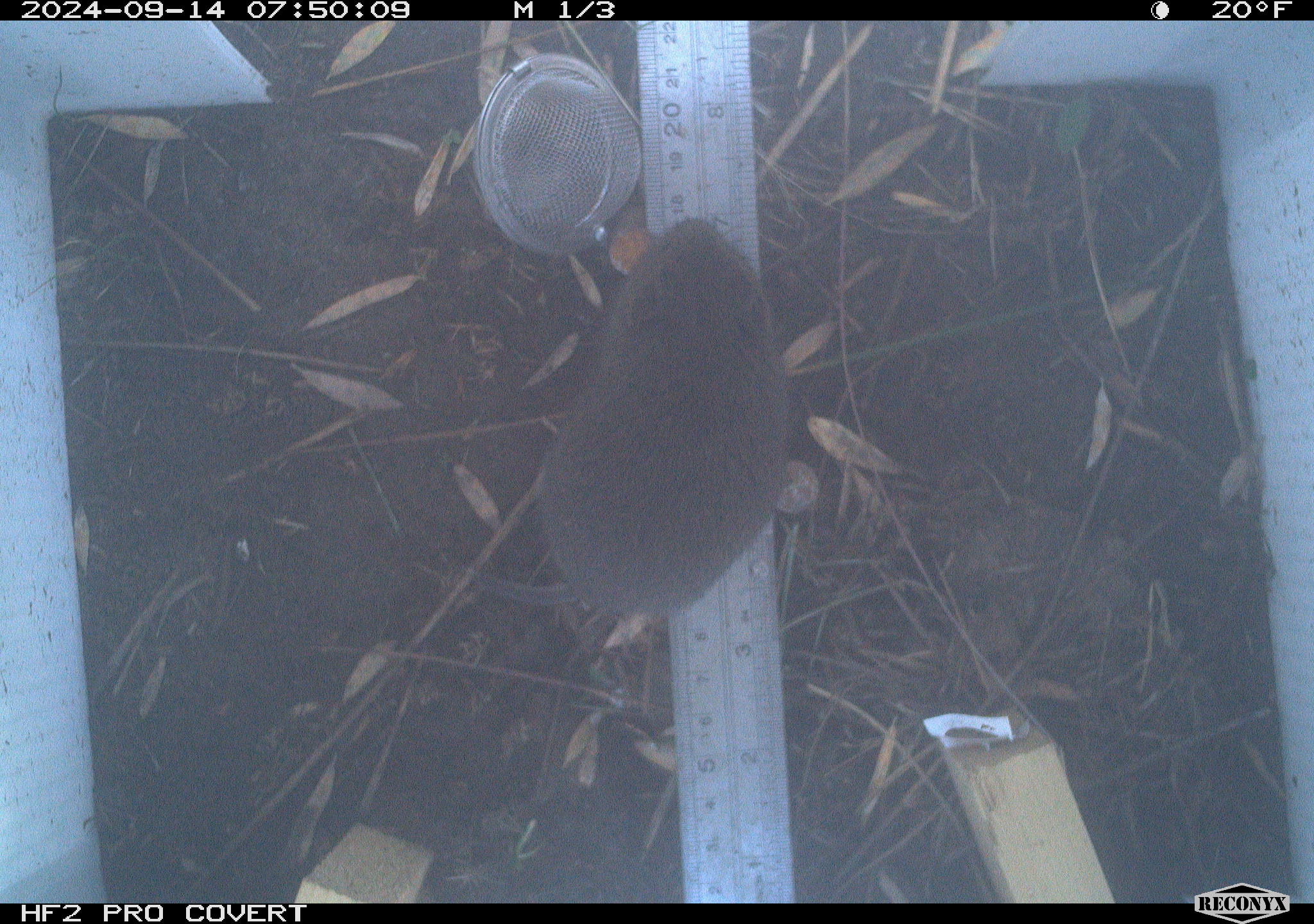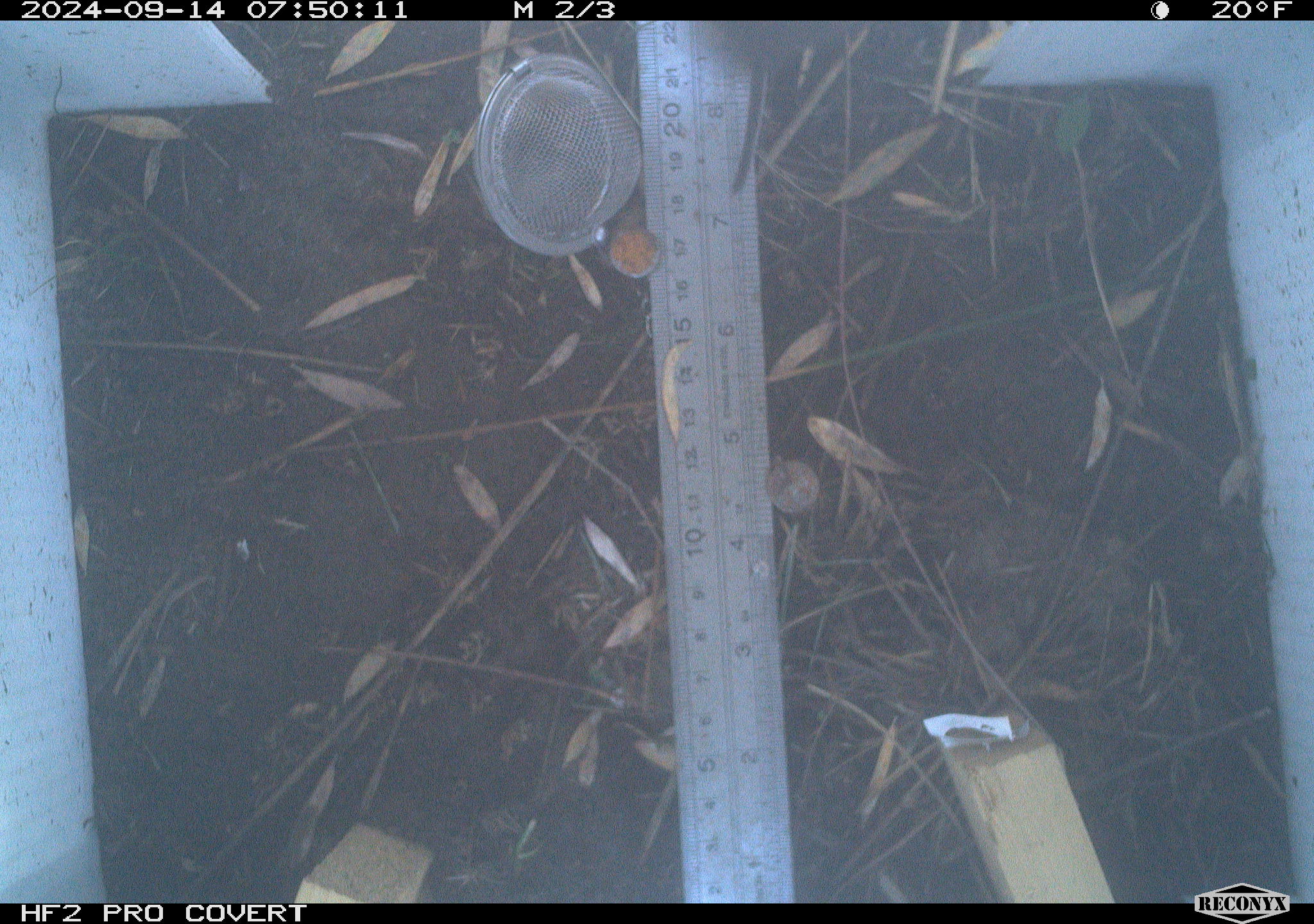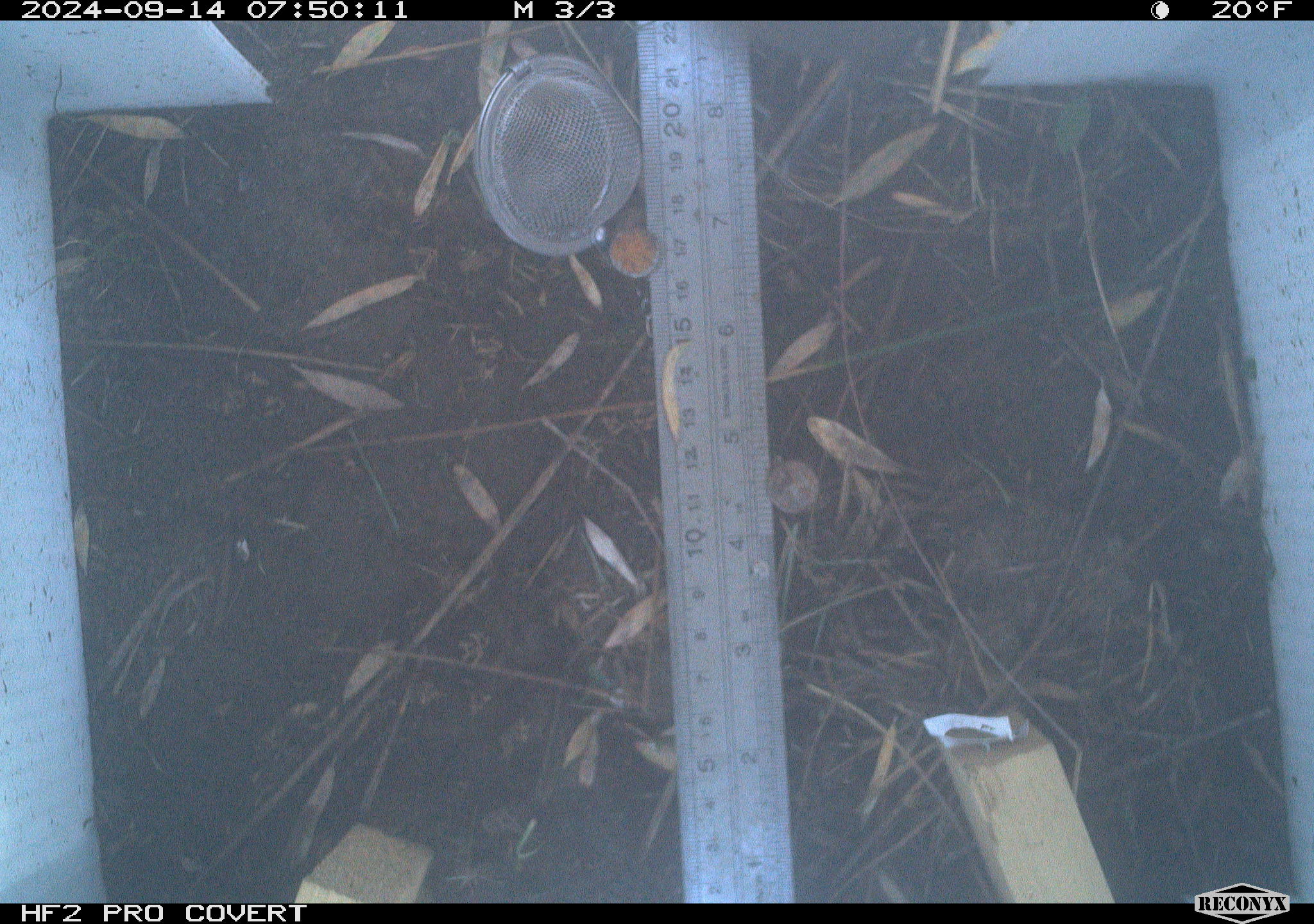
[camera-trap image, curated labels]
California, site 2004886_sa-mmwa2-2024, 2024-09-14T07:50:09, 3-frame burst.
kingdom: Animalia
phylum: Chordata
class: Mammalia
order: Rodentia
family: Cricetidae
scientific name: Arvicolinae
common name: voles, lemmings, and muskrats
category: arvicolinae subfamily